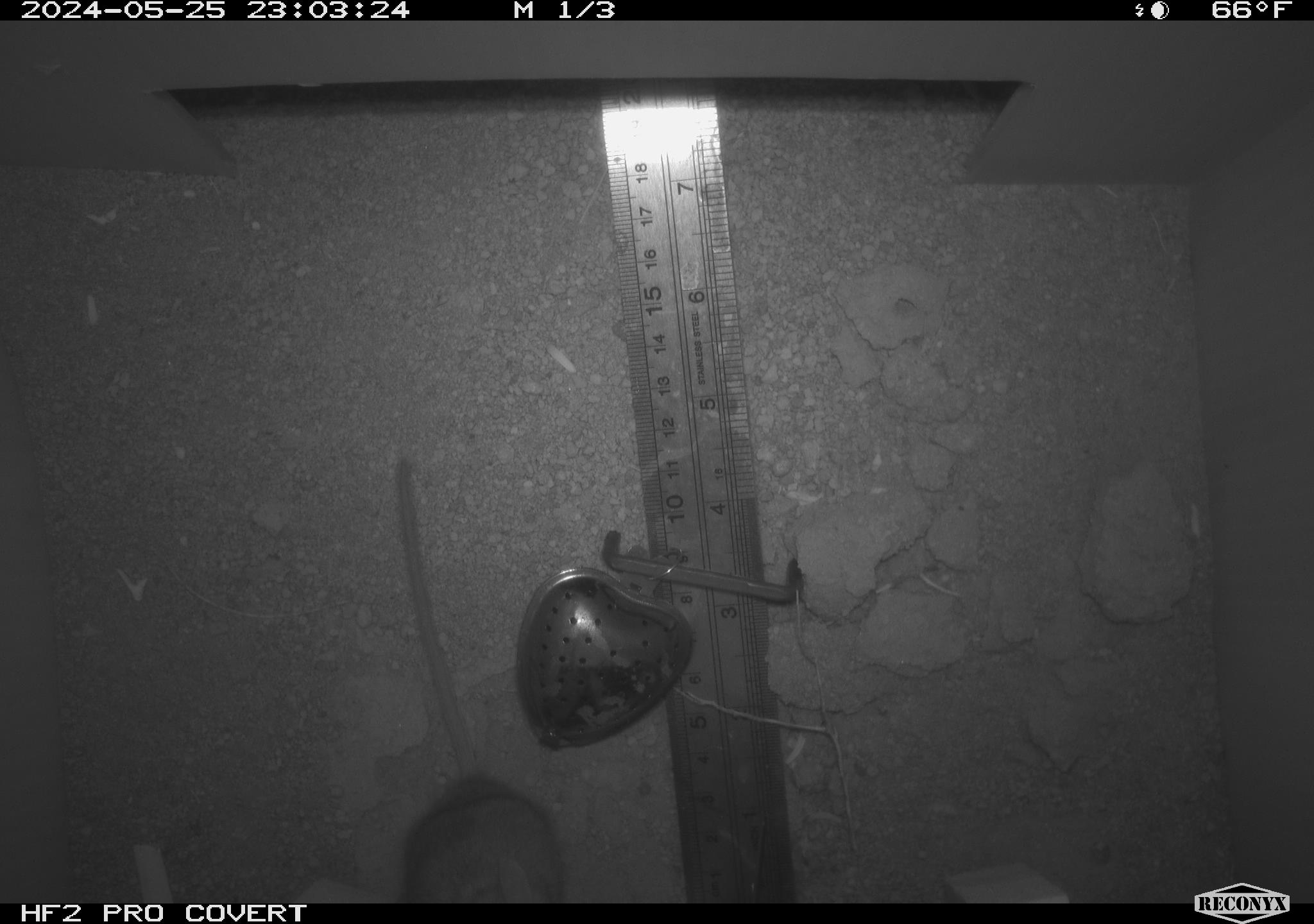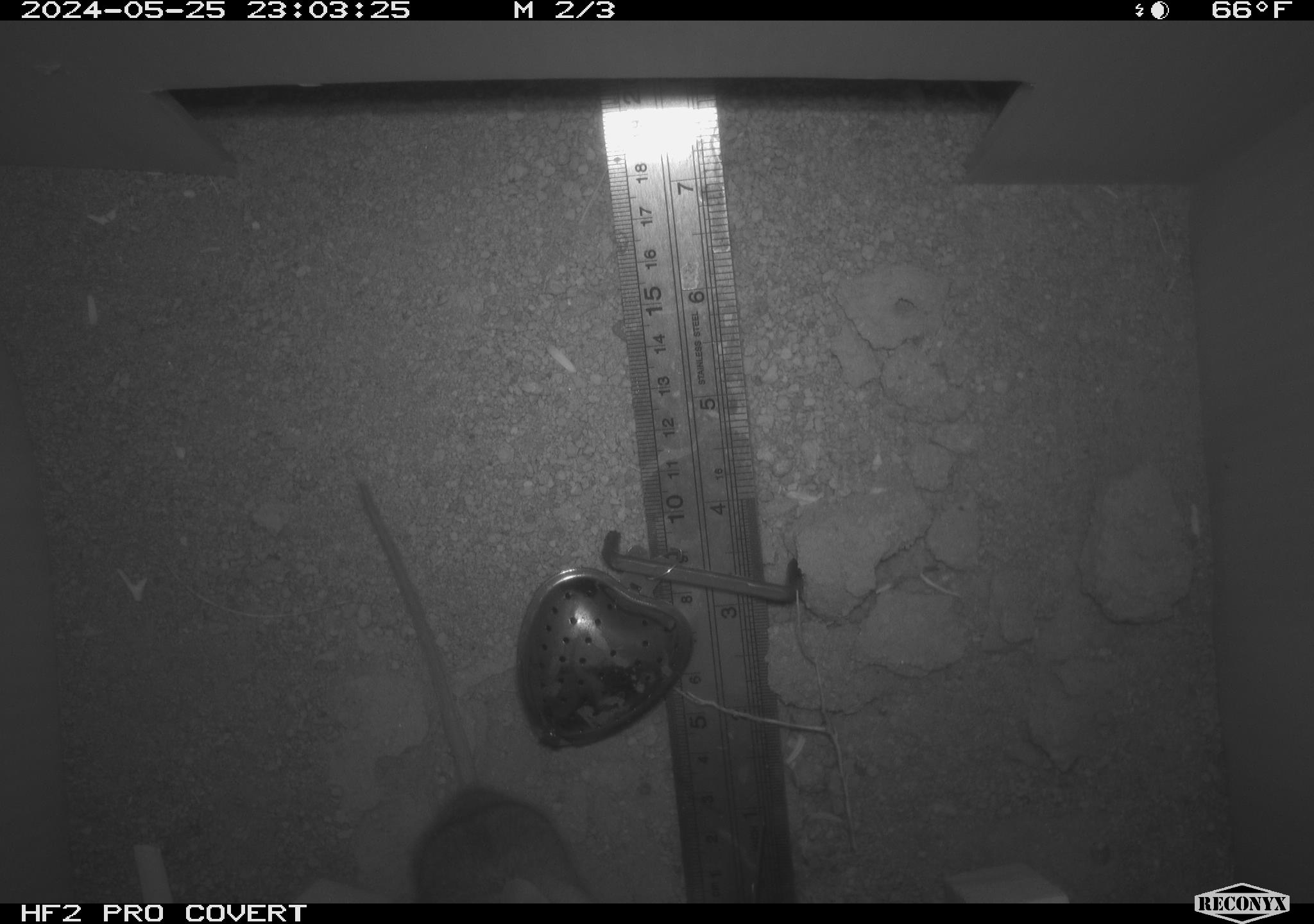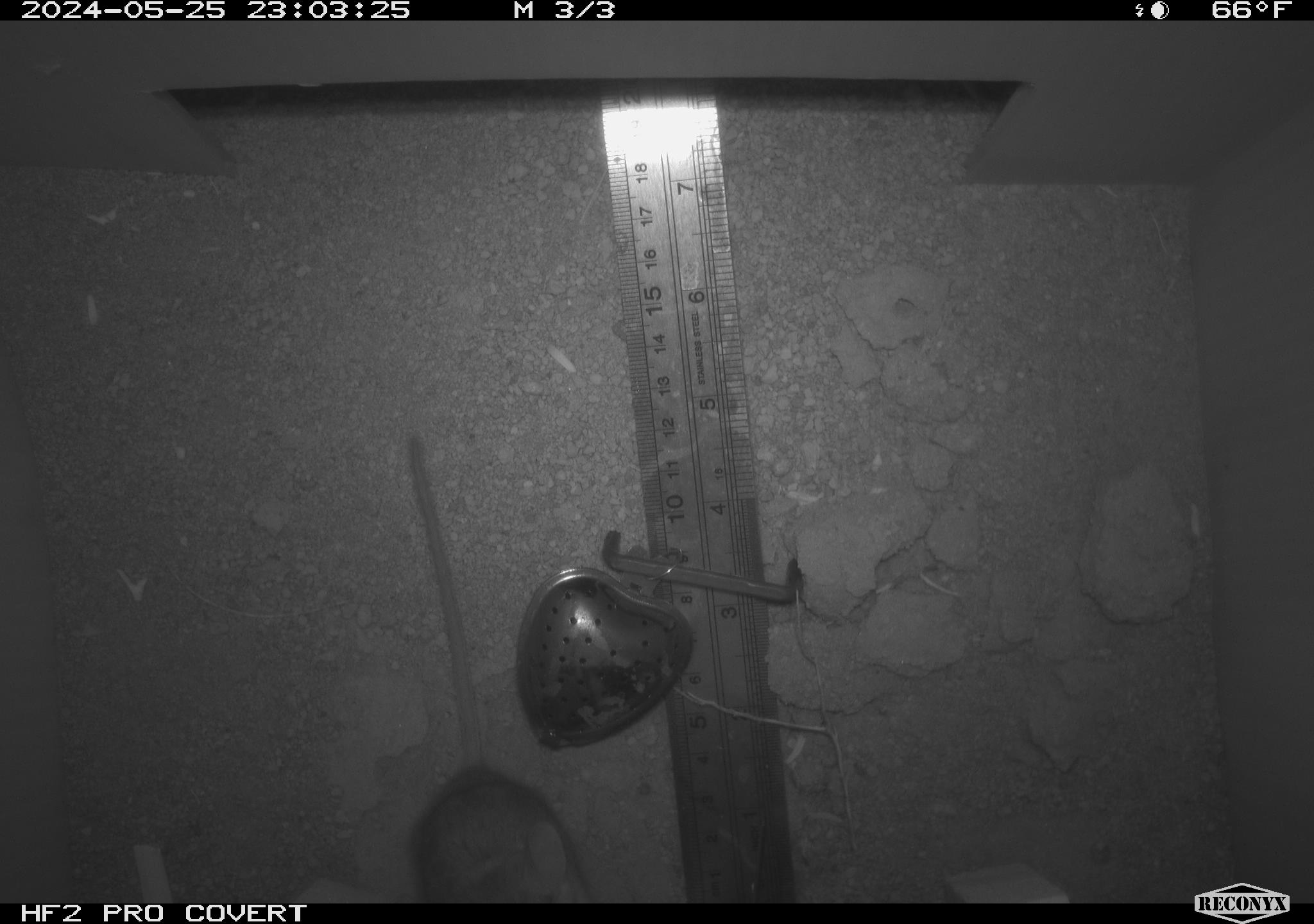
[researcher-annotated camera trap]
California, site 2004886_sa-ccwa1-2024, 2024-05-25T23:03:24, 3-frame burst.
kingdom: Animalia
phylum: Chordata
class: Mammalia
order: Rodentia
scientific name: Rodentia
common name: mouse species